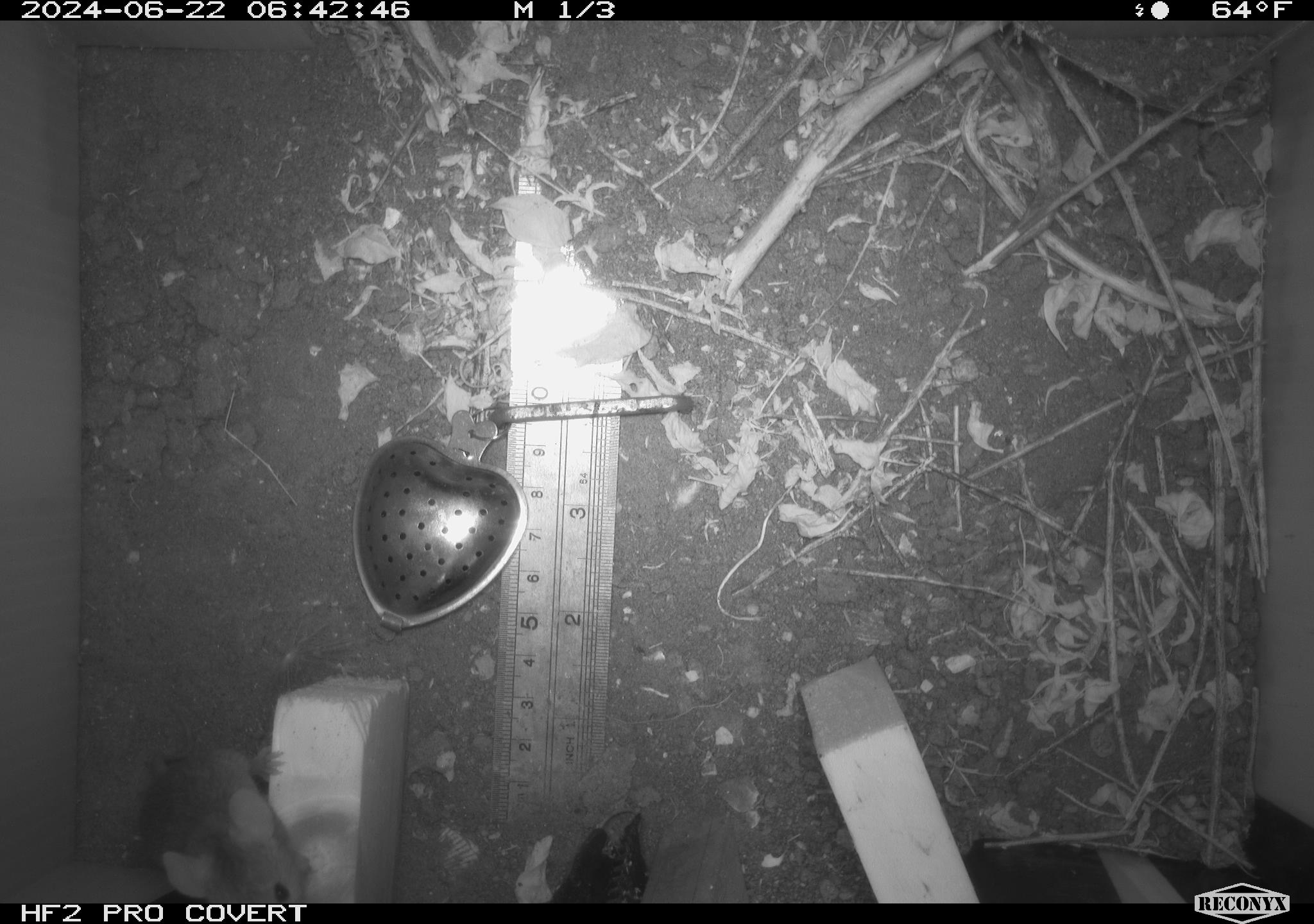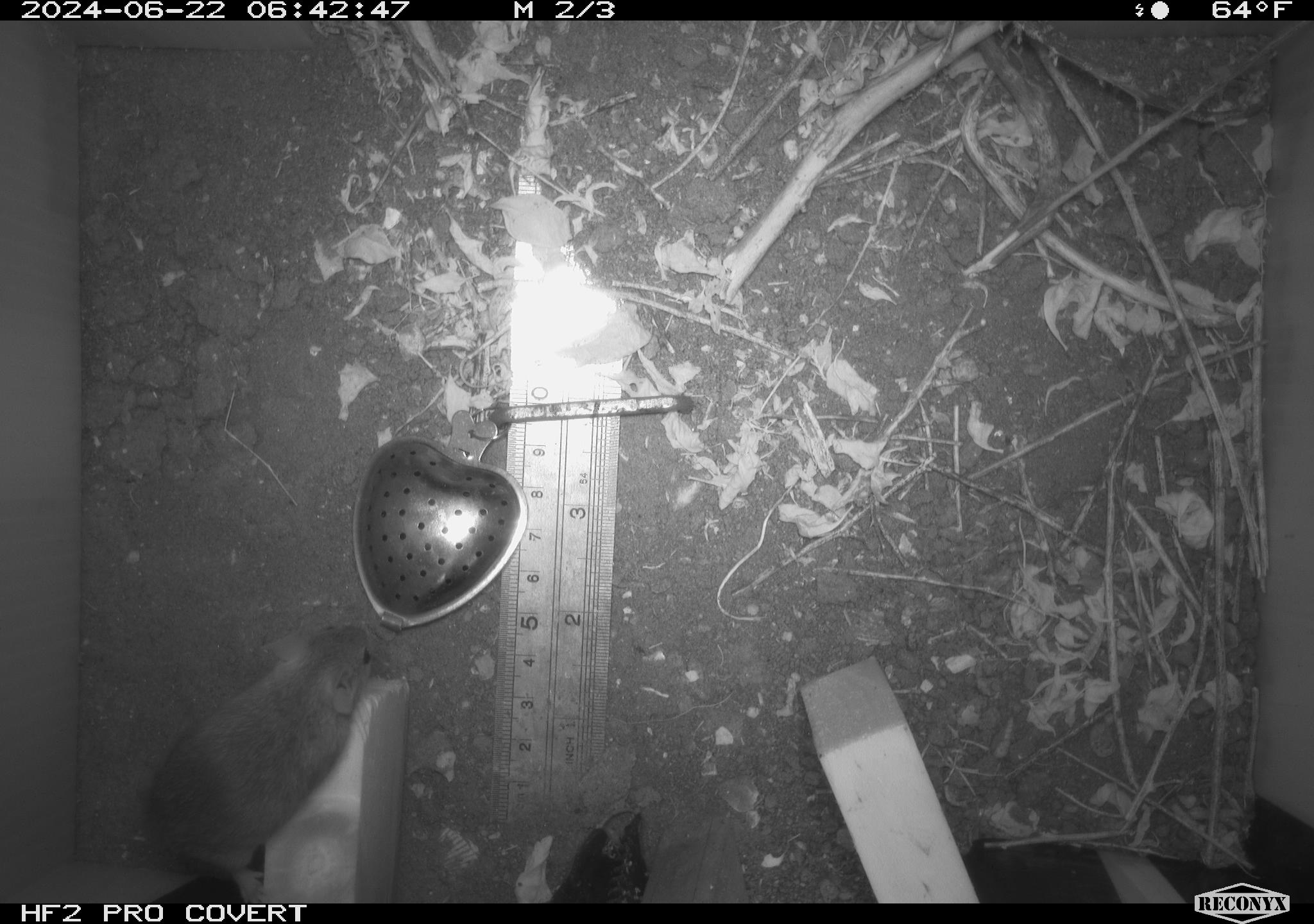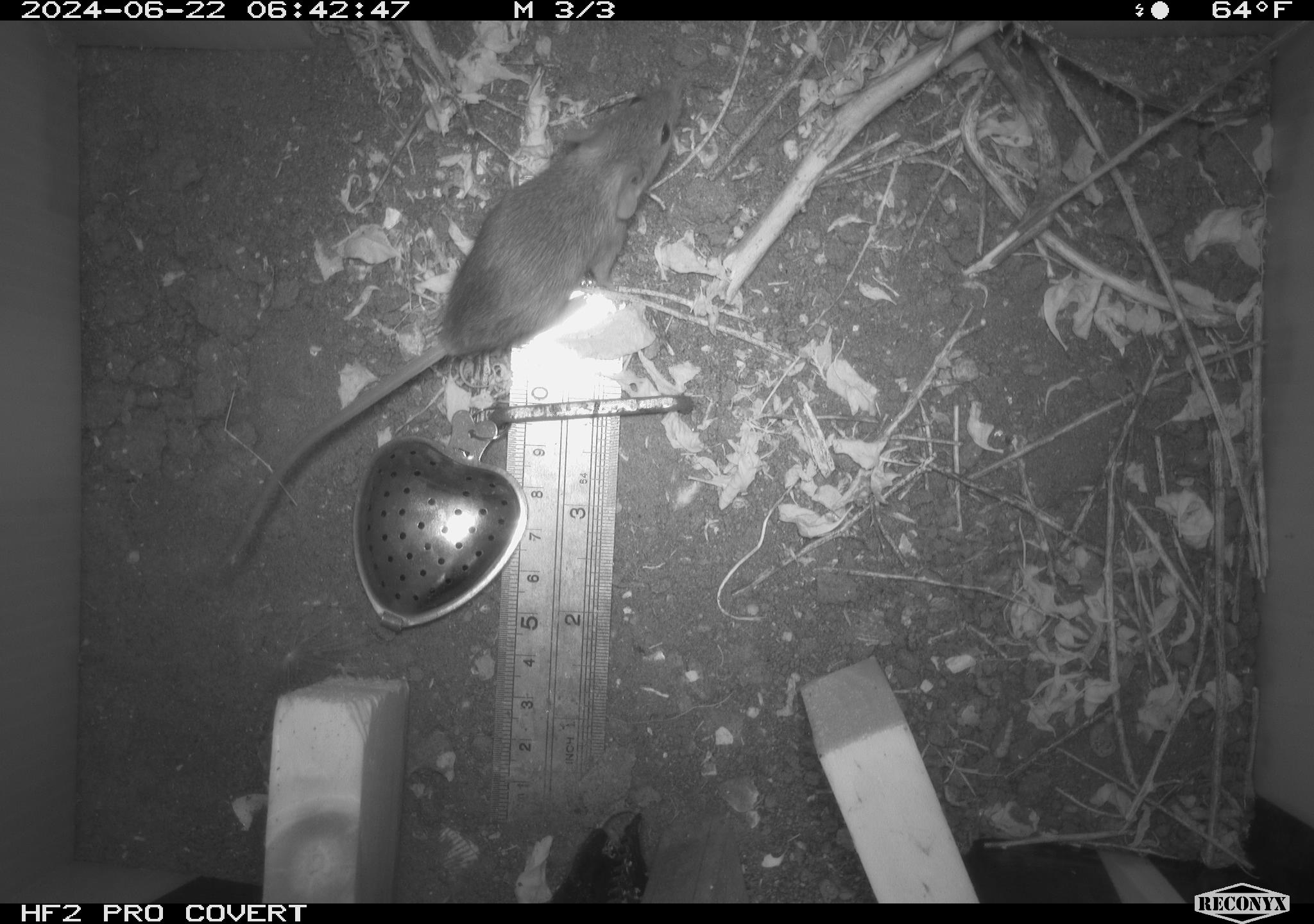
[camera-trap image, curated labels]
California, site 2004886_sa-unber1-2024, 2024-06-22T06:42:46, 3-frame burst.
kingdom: Animalia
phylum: Chordata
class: Mammalia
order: Rodentia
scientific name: Rodentia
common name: mouse species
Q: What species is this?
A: Mouse species (Rodentia).